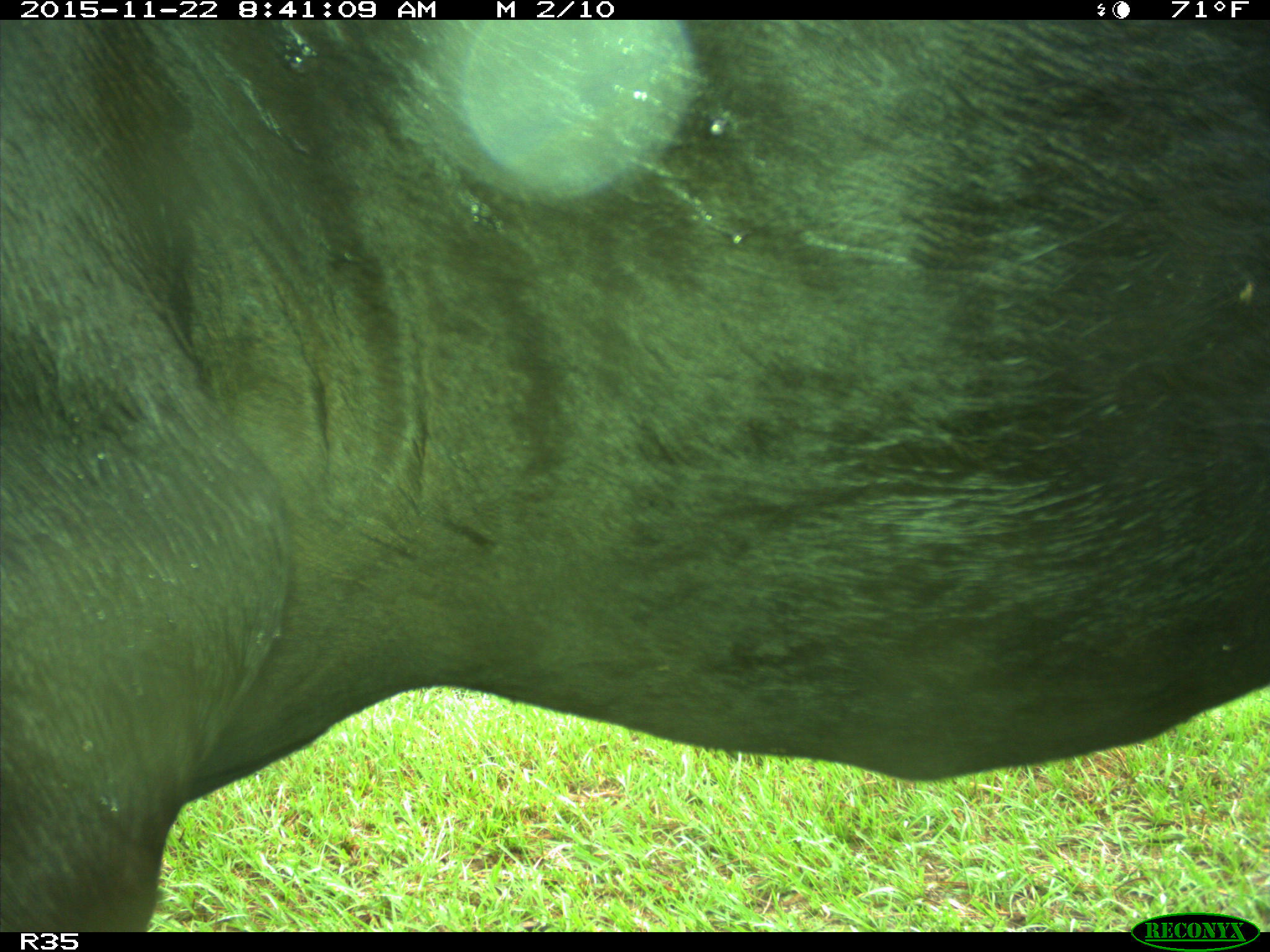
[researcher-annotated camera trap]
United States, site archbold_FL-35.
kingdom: Animalia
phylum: Chordata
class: Mammalia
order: Artiodactyla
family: Bovidae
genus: Bos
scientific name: Bos taurus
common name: domestic cow